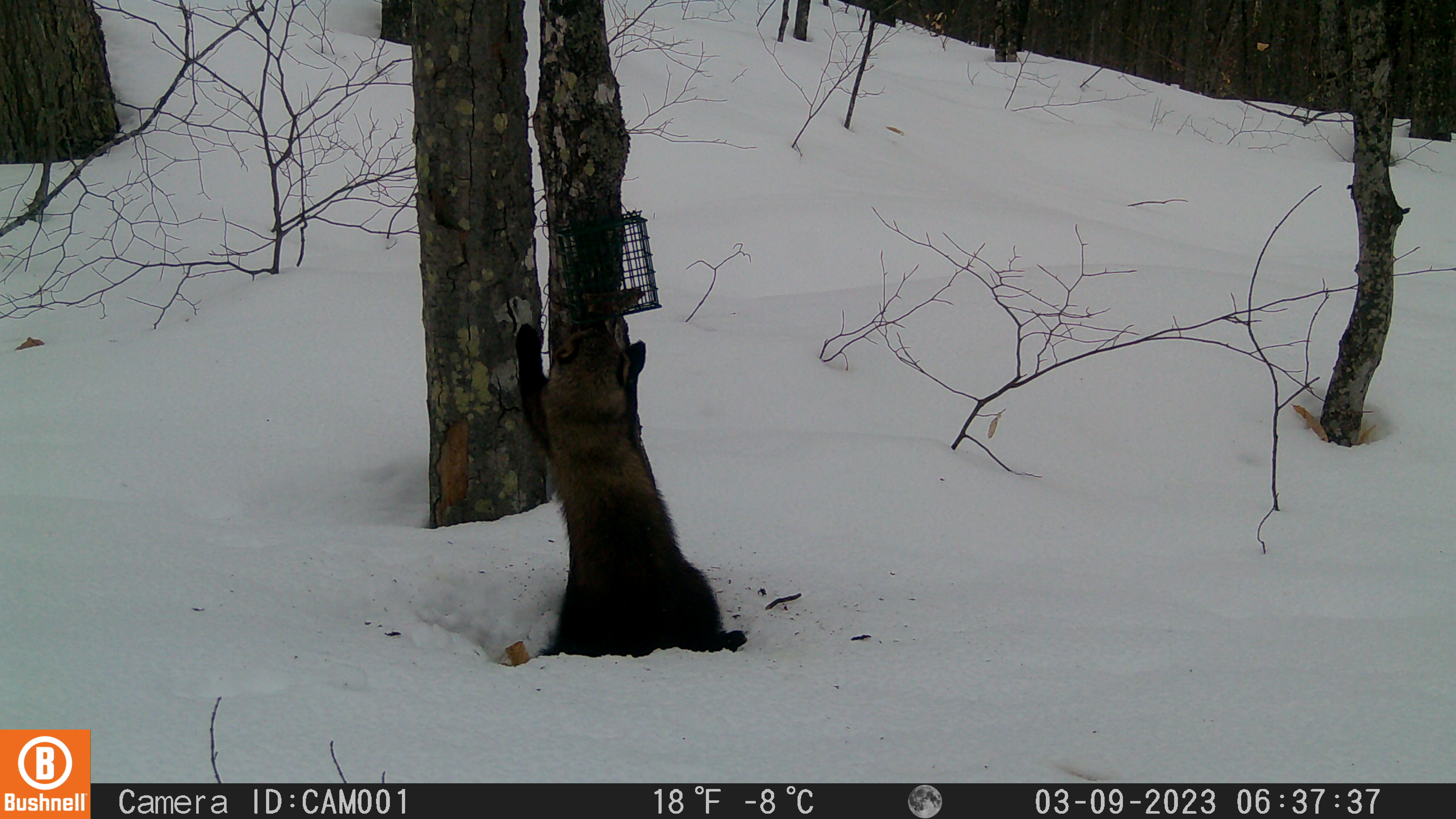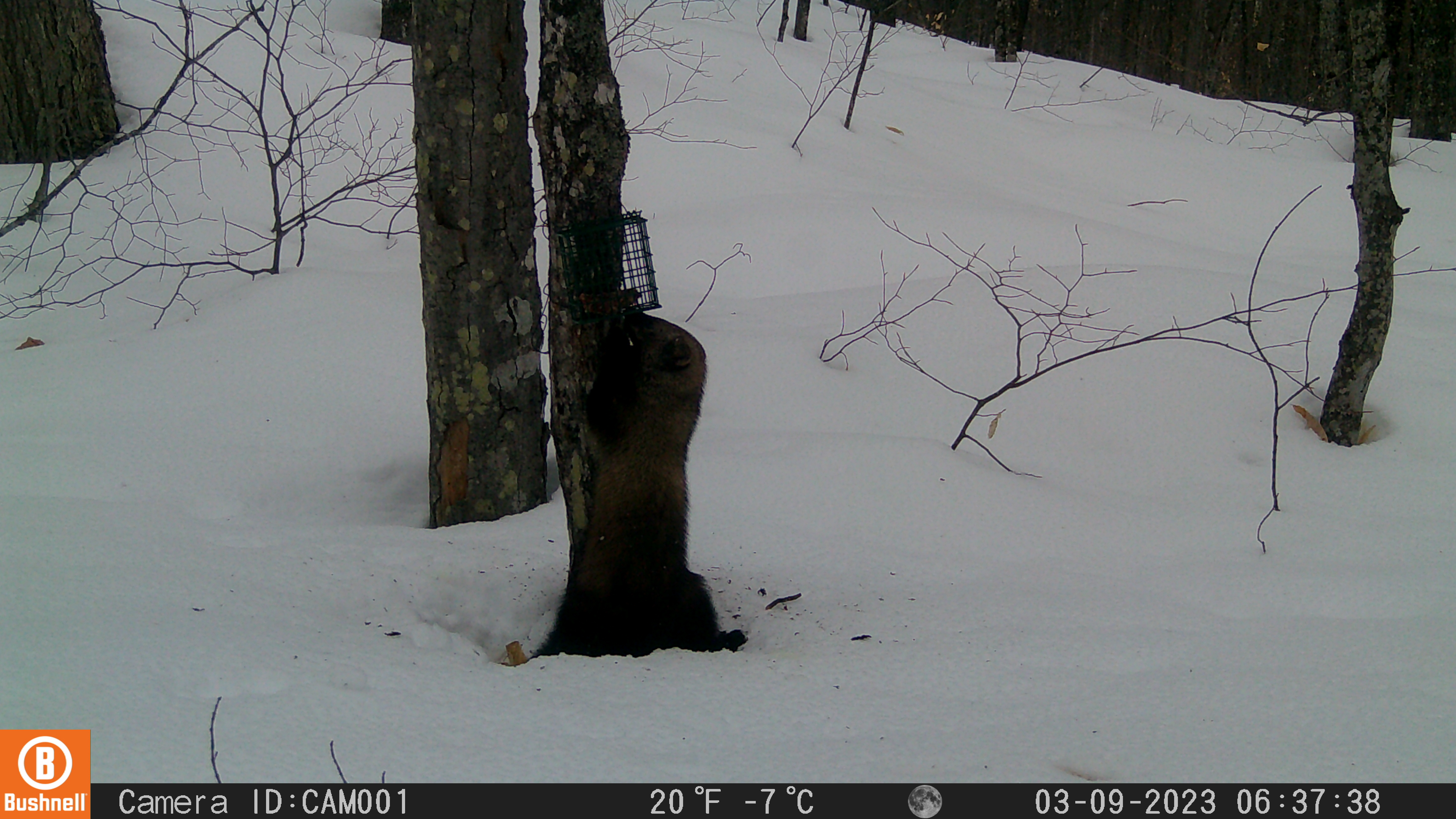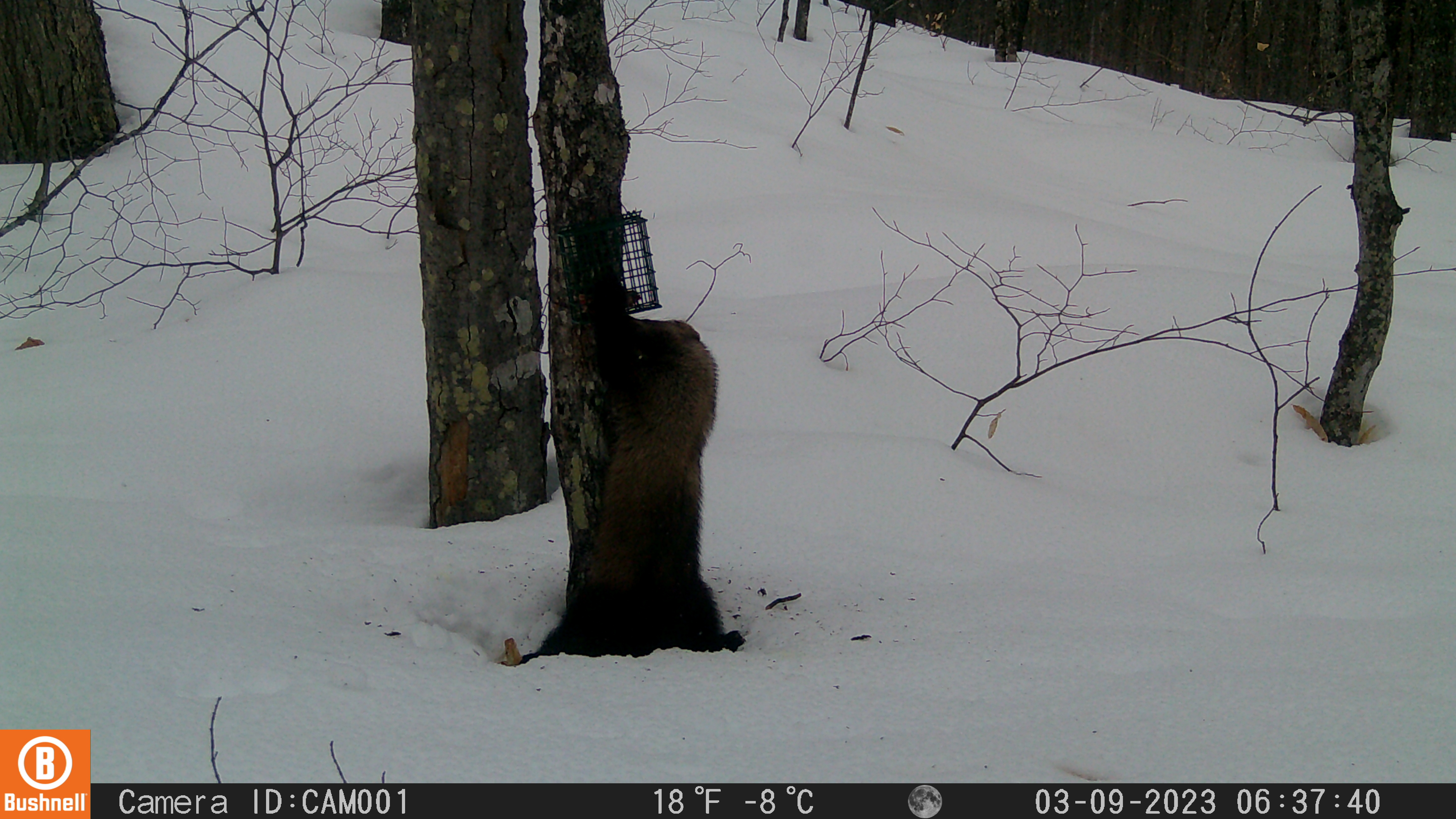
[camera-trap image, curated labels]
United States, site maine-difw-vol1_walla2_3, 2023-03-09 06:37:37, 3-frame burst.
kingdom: Animalia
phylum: Chordata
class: Mammalia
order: Carnivora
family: Mustelidae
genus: Pekania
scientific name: Pekania pennanti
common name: fisher